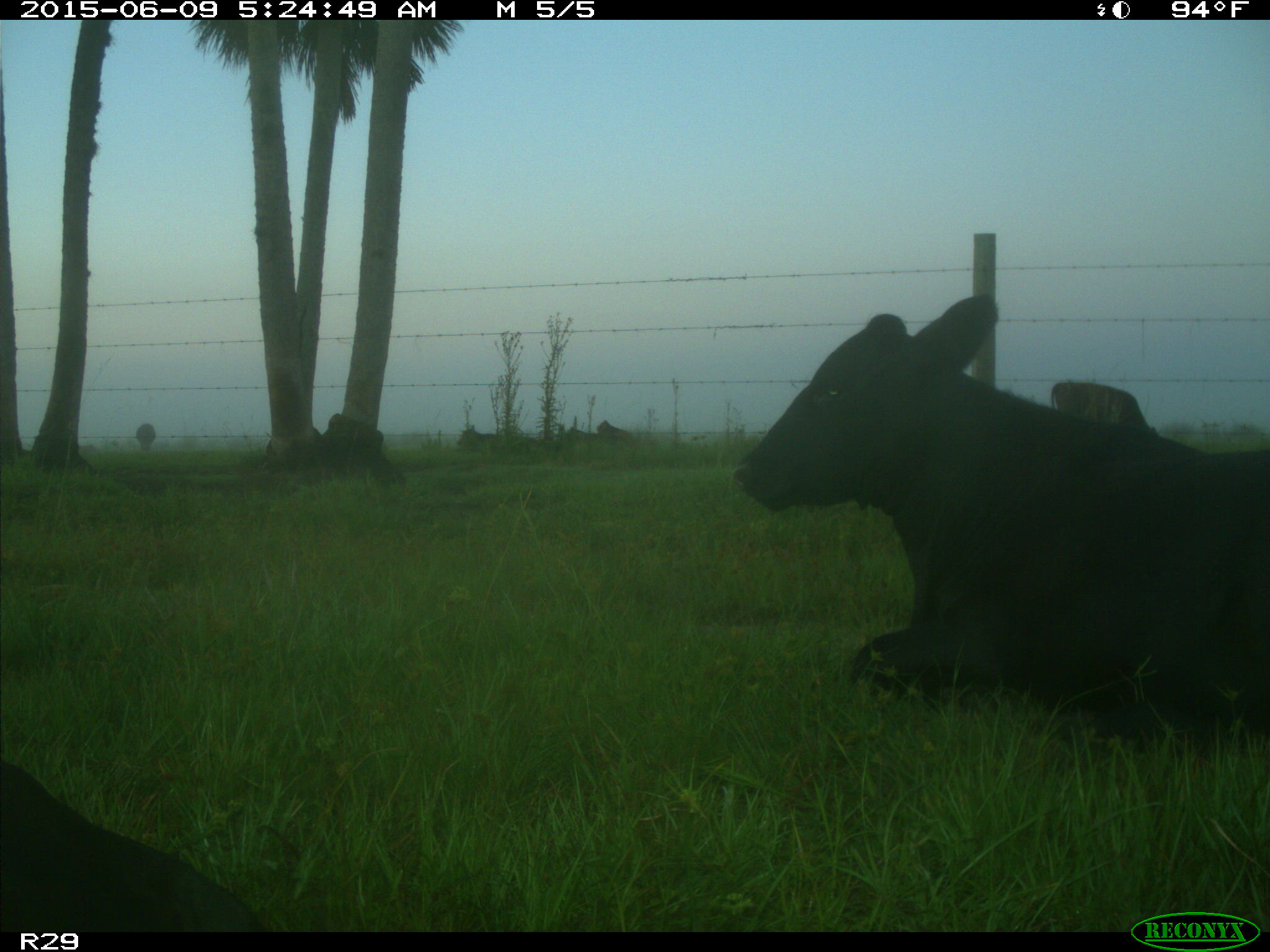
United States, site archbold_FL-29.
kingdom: Animalia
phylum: Chordata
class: Mammalia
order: Artiodactyla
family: Bovidae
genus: Bos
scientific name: Bos taurus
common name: domestic cow